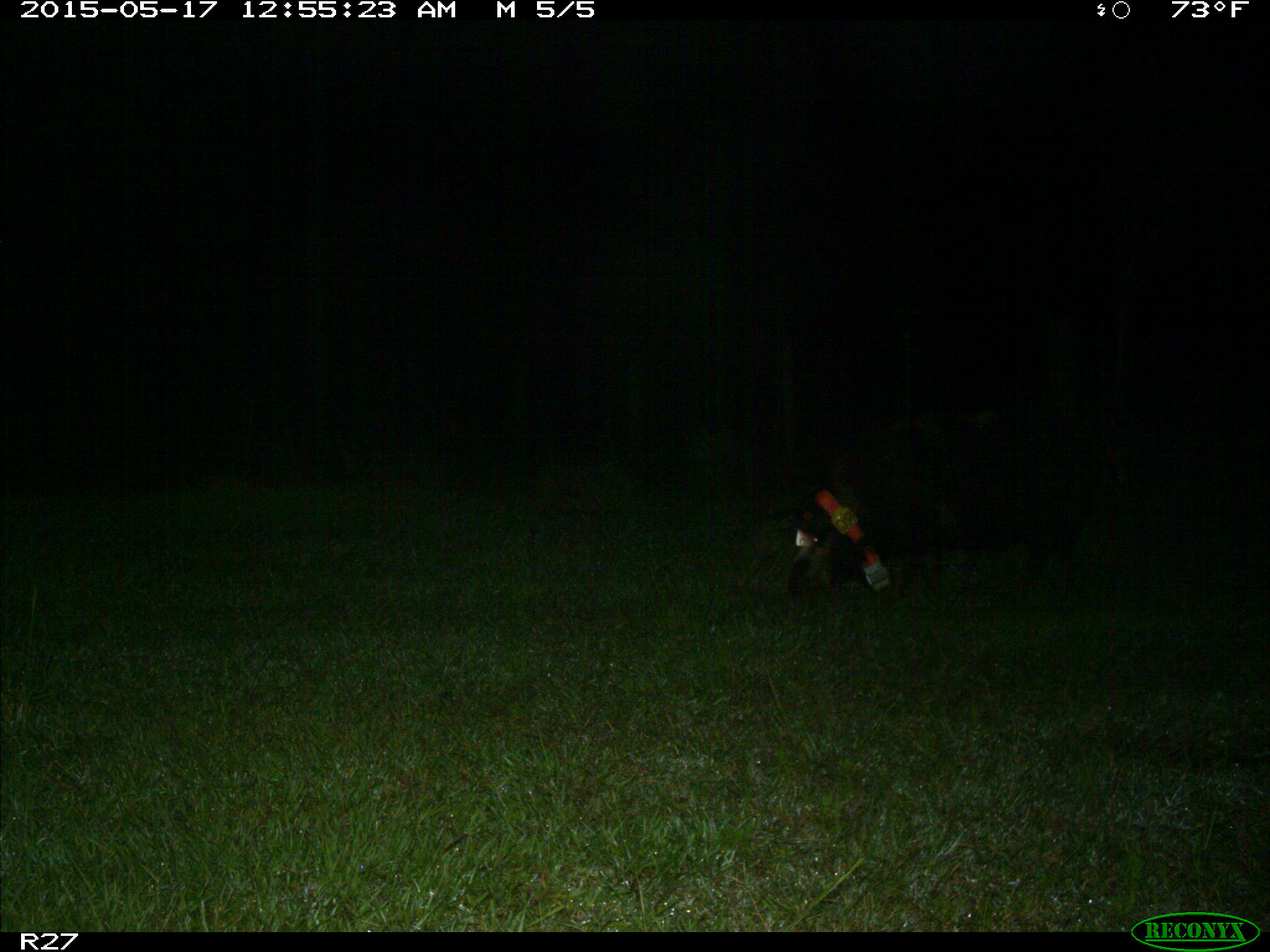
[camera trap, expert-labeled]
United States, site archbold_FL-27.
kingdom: Animalia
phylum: Chordata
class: Mammalia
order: Artiodactyla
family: Suidae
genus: Sus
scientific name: Sus scrofa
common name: wild boar